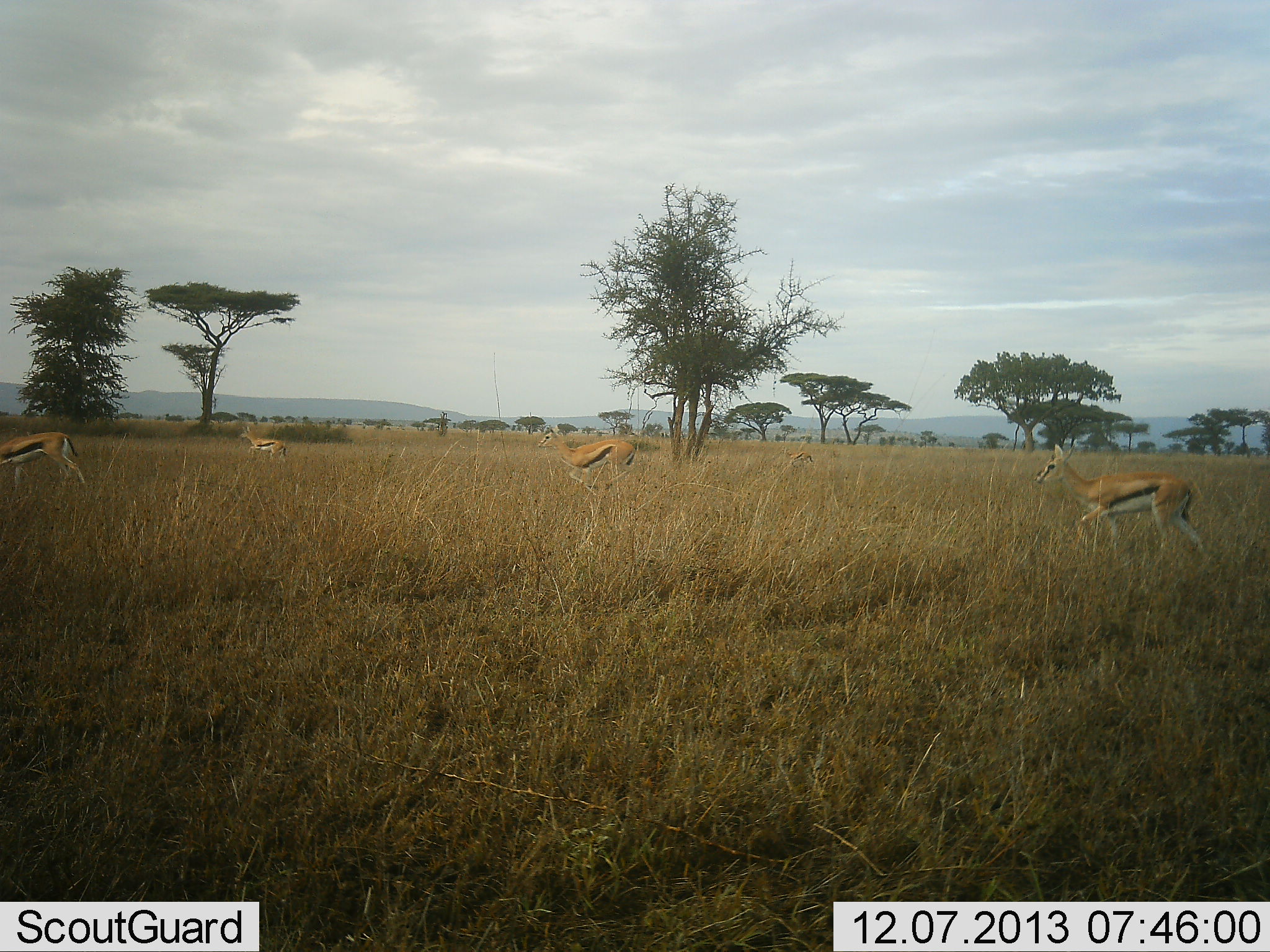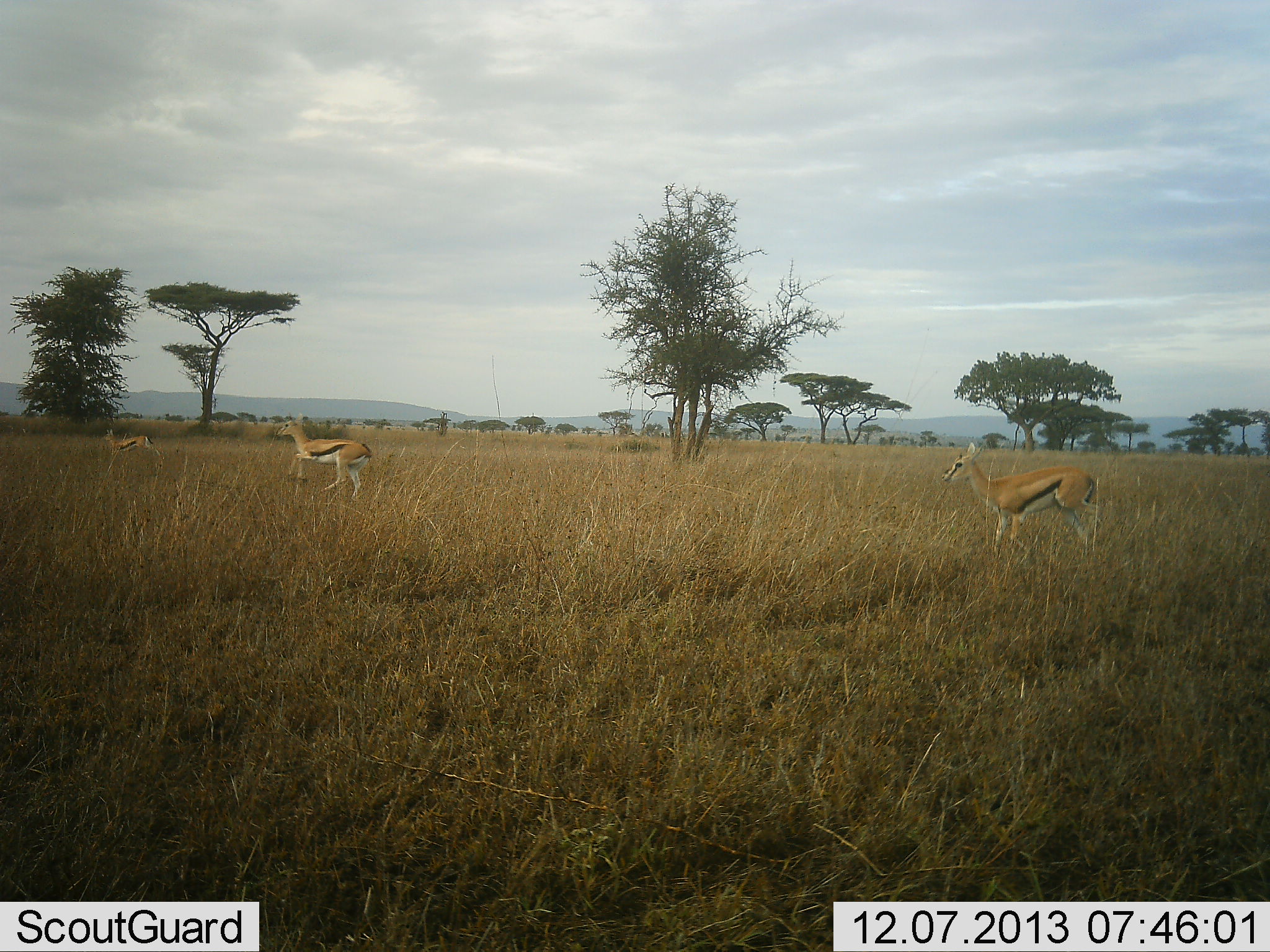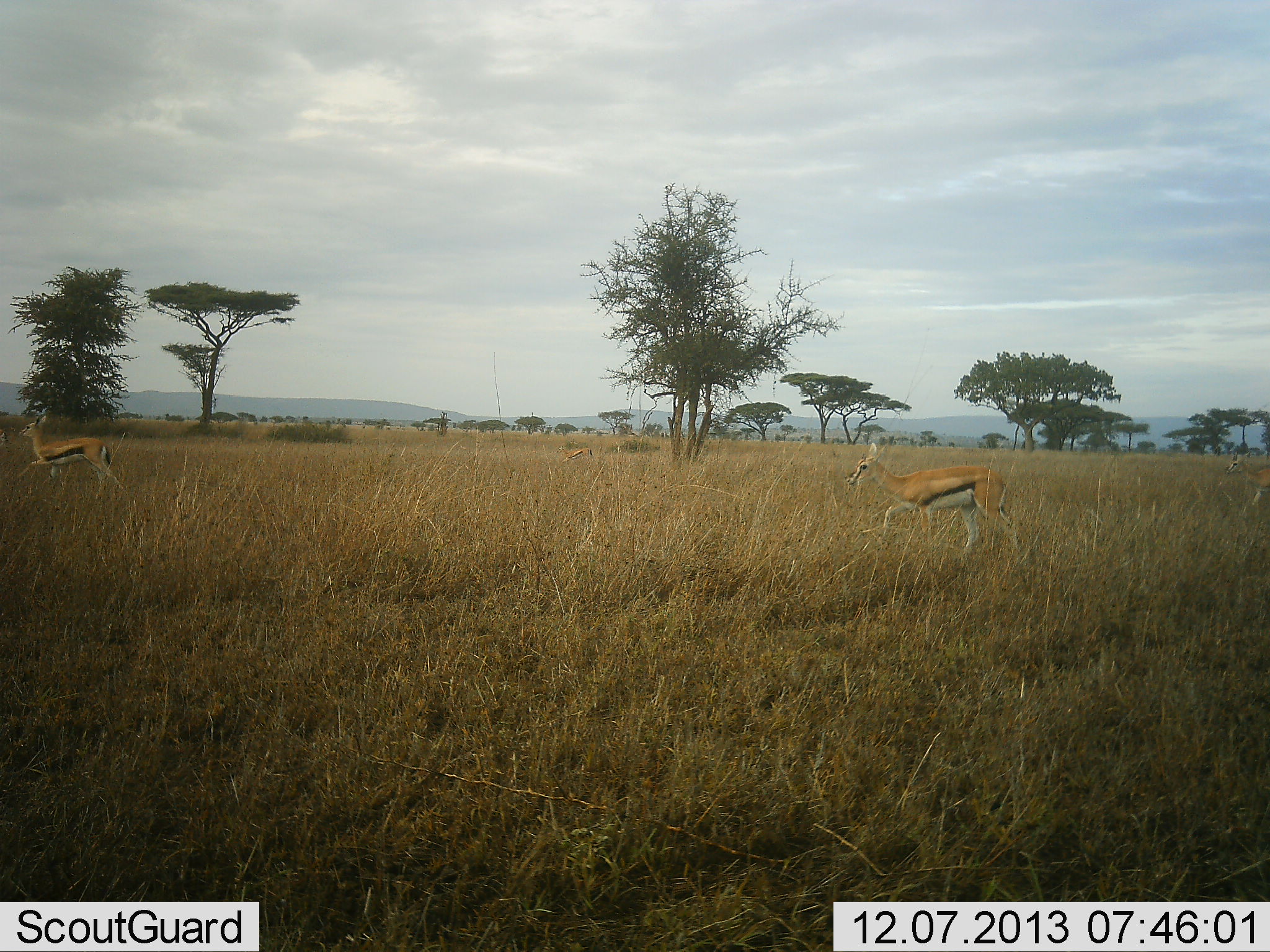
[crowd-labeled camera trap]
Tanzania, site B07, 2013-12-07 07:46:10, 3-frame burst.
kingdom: Animalia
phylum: Chordata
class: Mammalia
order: Artiodactyla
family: Bovidae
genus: Eudorcas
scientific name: Eudorcas thomsonii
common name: thomson's gazelle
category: gazellethomsons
Gazellethomsons (thomson's gazelle) (Eudorcas thomsonii), count 4. Behavior (volunteer vote fractions): standing 10%, resting 0%, moving 90%, interacting 0%. Young present (vote fraction): 0%. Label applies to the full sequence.